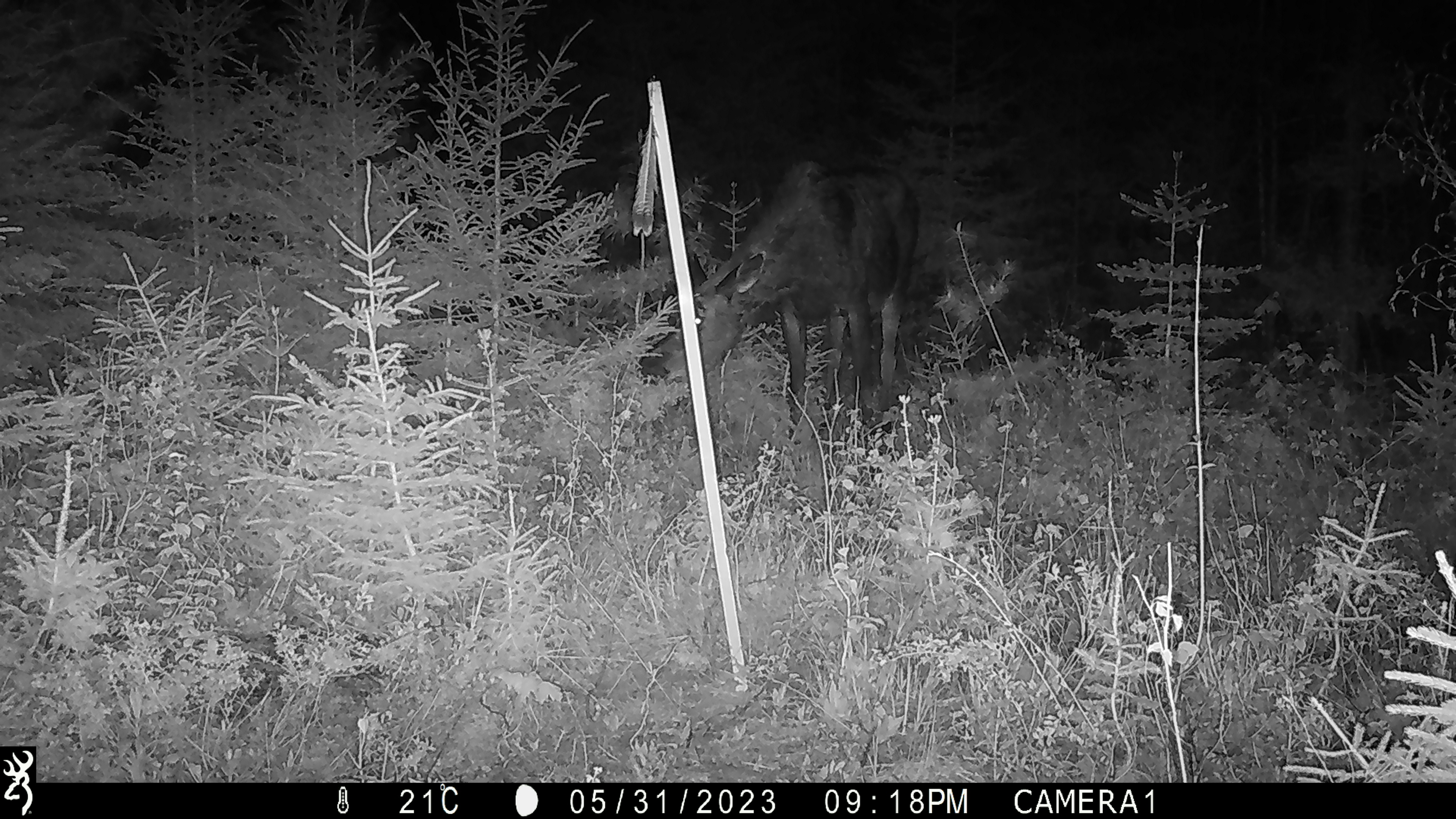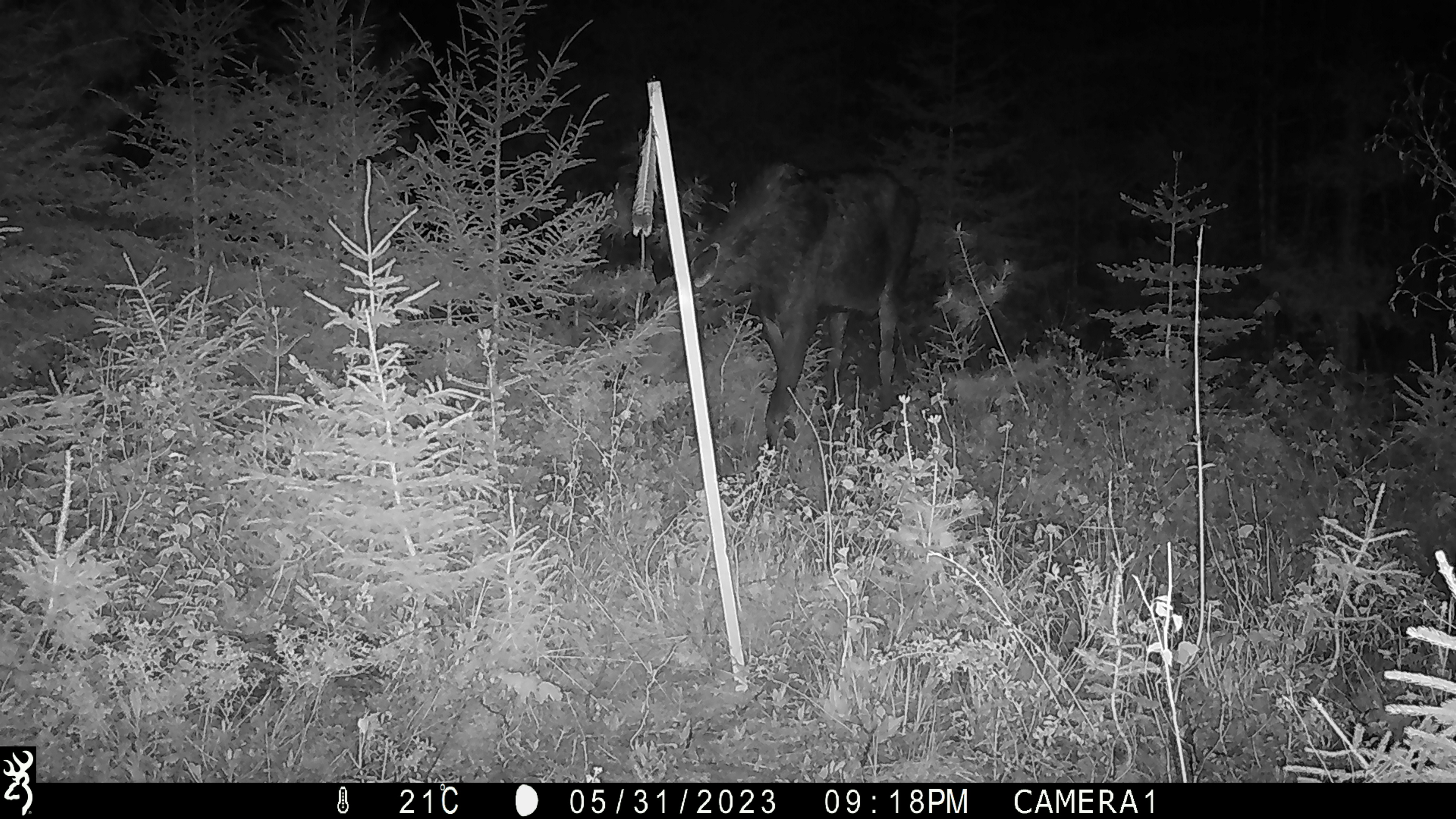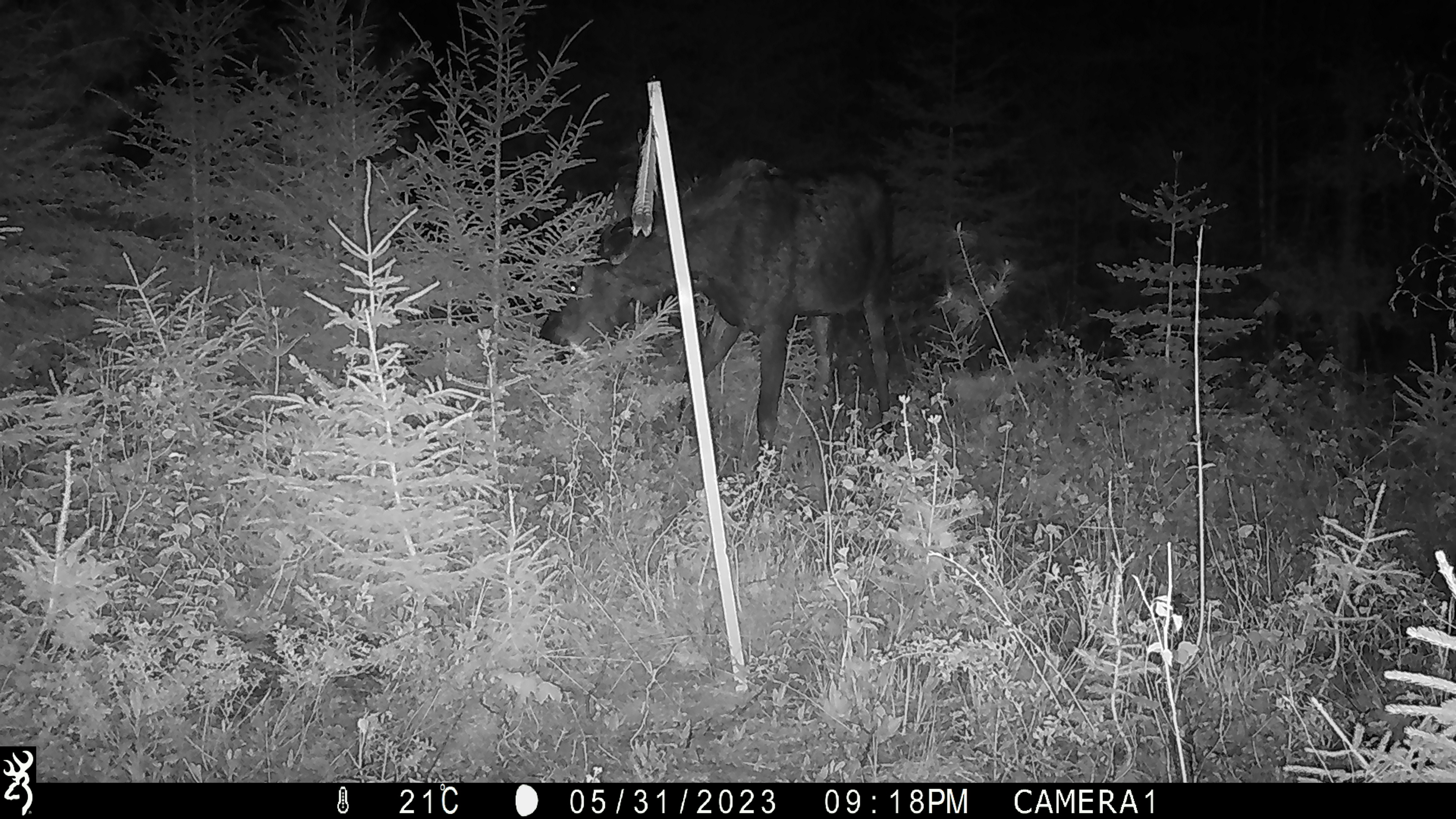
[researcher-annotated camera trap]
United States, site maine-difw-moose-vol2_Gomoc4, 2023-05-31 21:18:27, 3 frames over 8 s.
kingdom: Animalia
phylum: Chordata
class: Mammalia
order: Artiodactyla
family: Cervidae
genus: Alces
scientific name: Alces alces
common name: moose